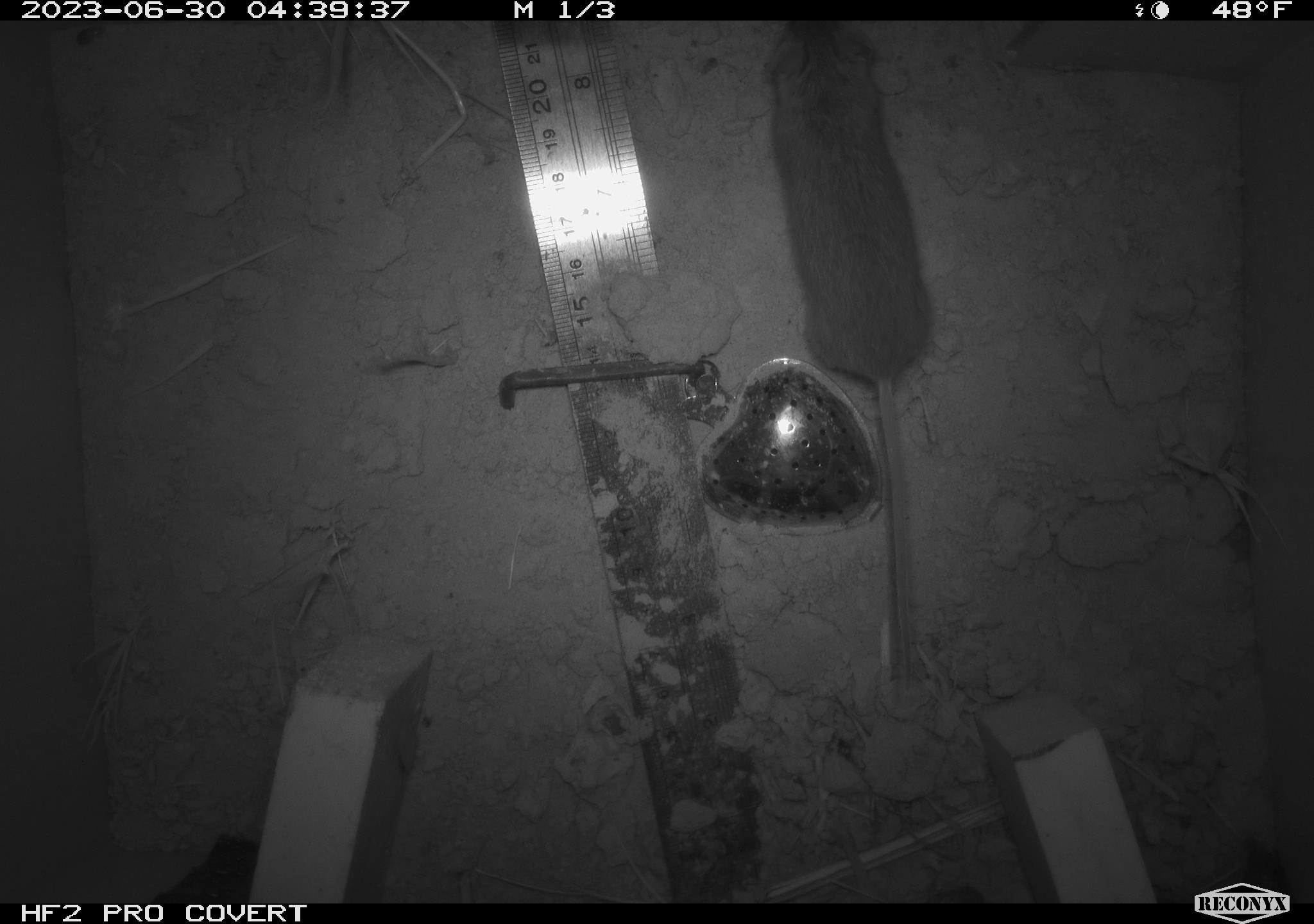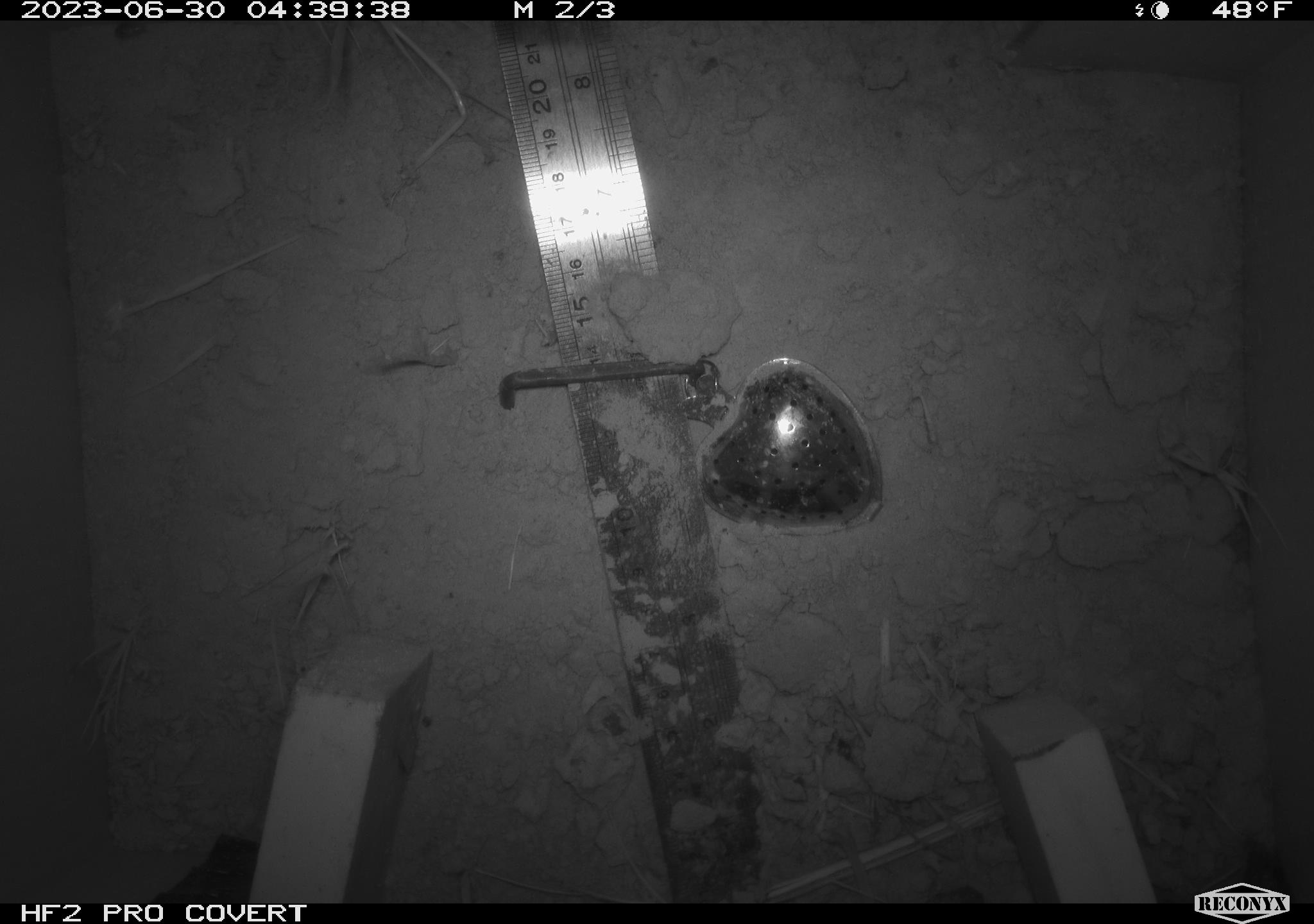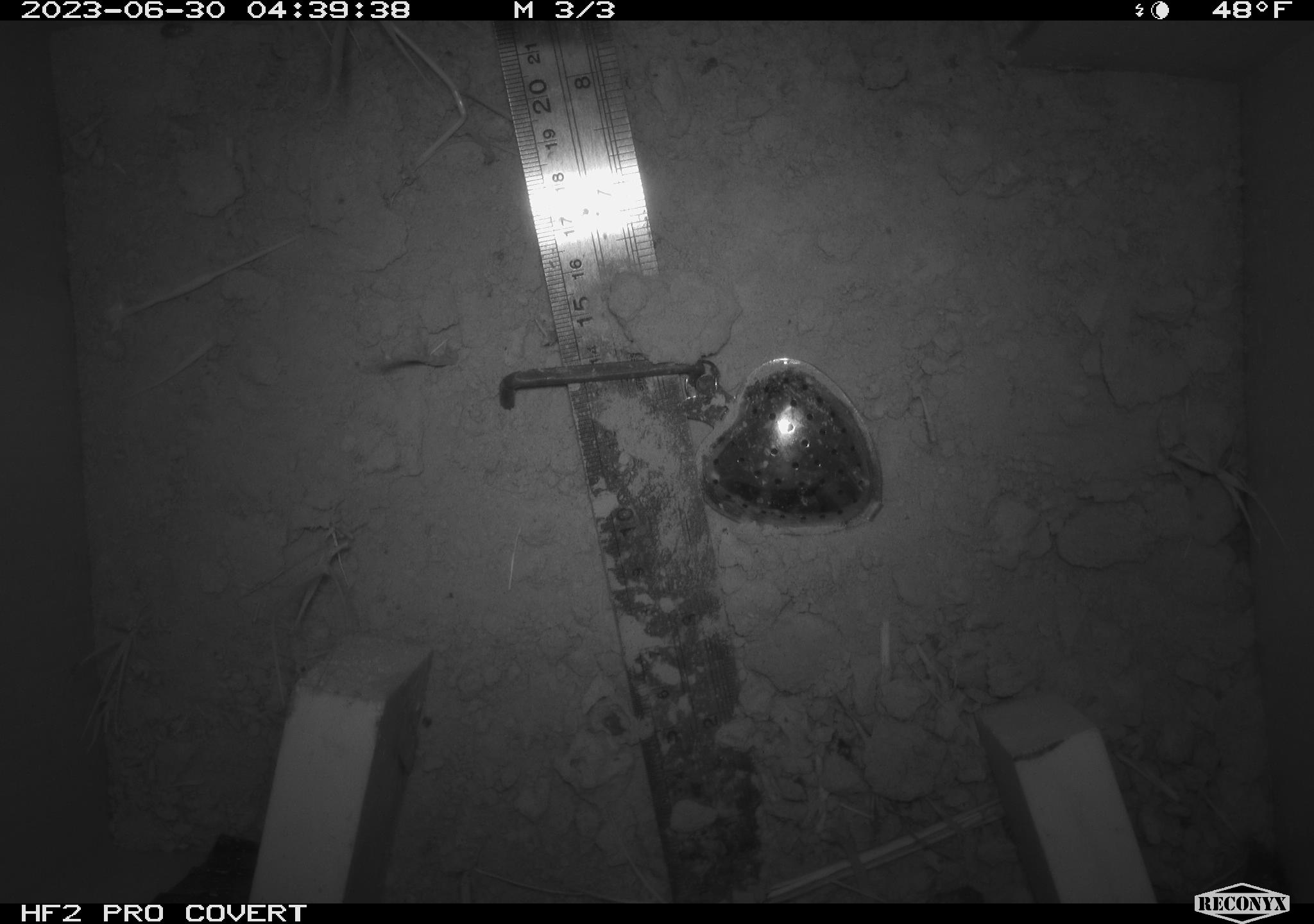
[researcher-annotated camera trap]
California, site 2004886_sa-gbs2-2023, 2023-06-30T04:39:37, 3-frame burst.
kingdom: Animalia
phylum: Chordata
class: Mammalia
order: Rodentia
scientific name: Rodentia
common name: mouse species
Mouse species (Rodentia).